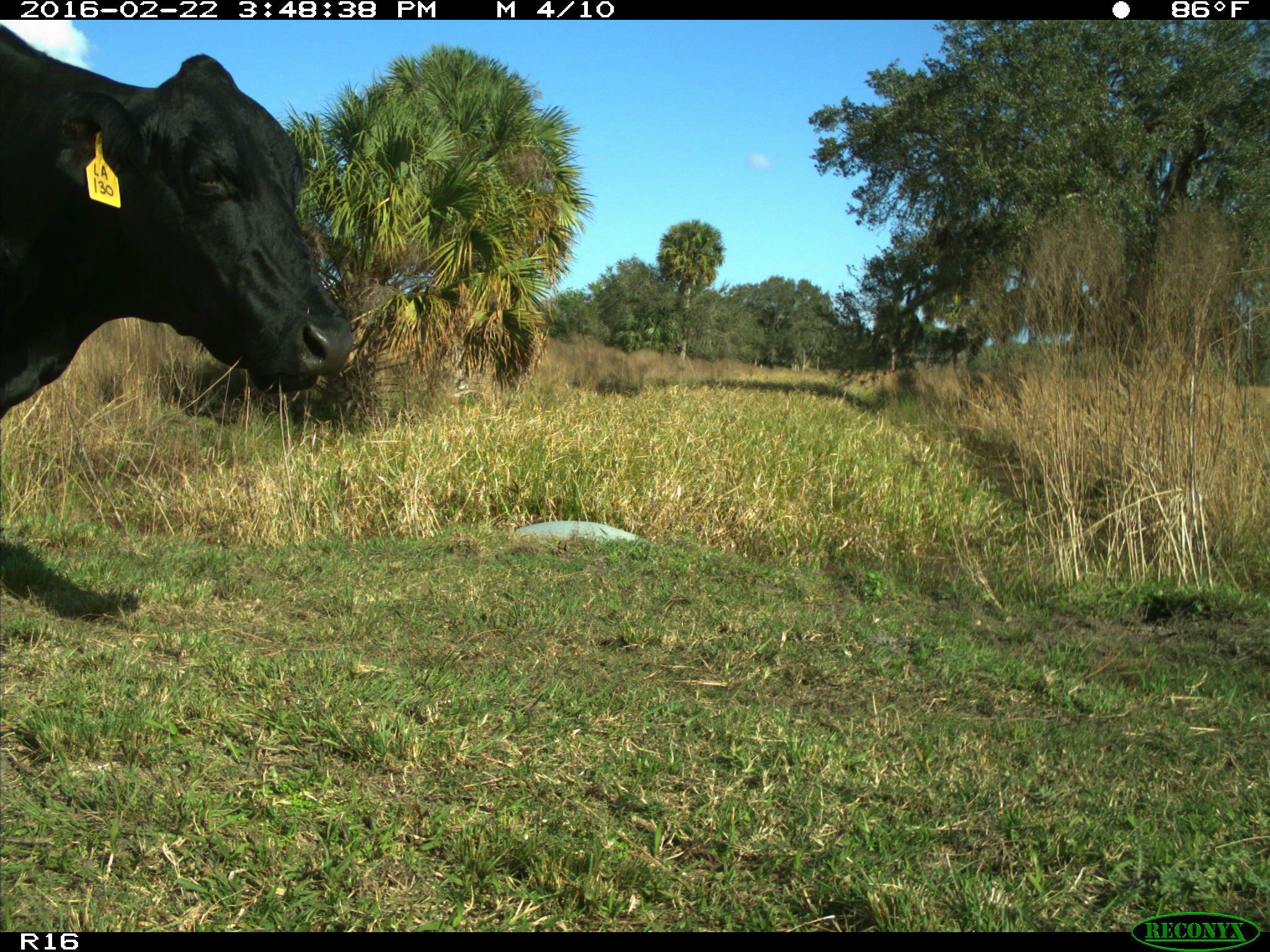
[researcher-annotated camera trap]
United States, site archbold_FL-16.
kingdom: Animalia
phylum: Chordata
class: Mammalia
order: Artiodactyla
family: Bovidae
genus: Bos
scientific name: Bos taurus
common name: domestic cow